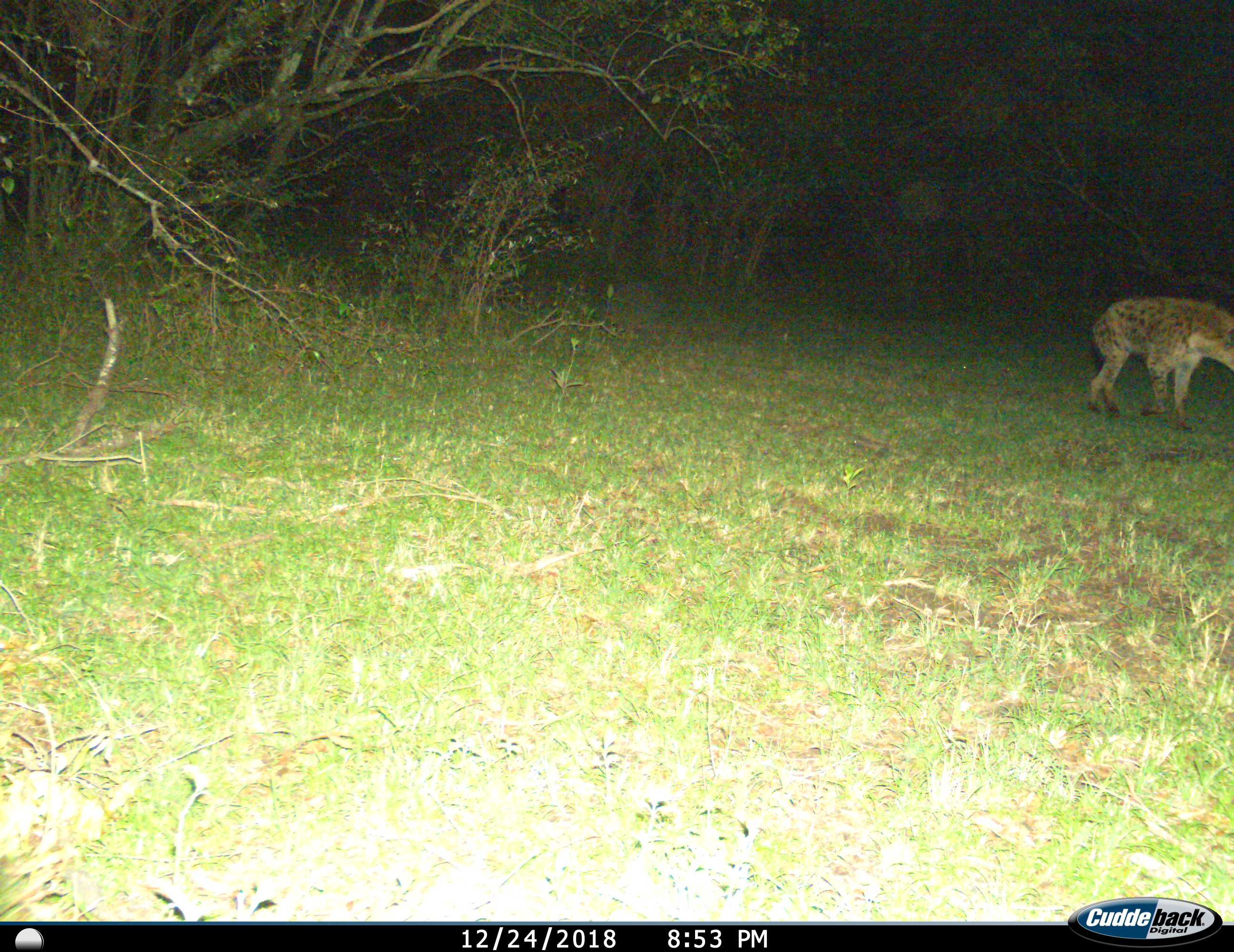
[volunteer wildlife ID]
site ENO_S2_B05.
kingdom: Animalia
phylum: Chordata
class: Mammalia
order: Carnivora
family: Hyaenidae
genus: Crocuta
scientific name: Crocuta crocuta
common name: spotted hyena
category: hyenaspotted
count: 1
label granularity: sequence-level